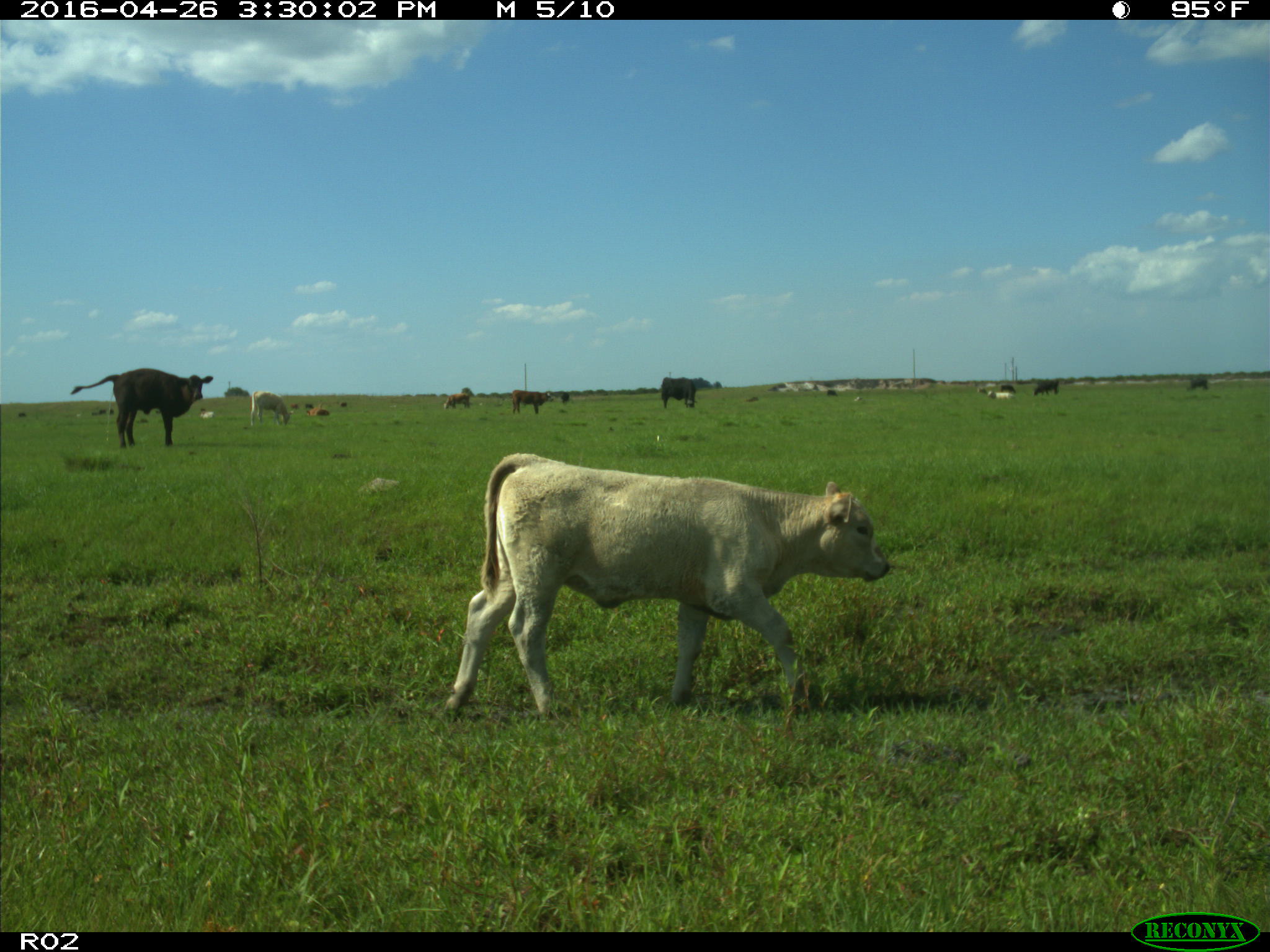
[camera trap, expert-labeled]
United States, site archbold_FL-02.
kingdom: Animalia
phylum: Chordata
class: Mammalia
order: Artiodactyla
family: Bovidae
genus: Bos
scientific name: Bos taurus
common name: domestic cow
Bos taurus (domestic cow).